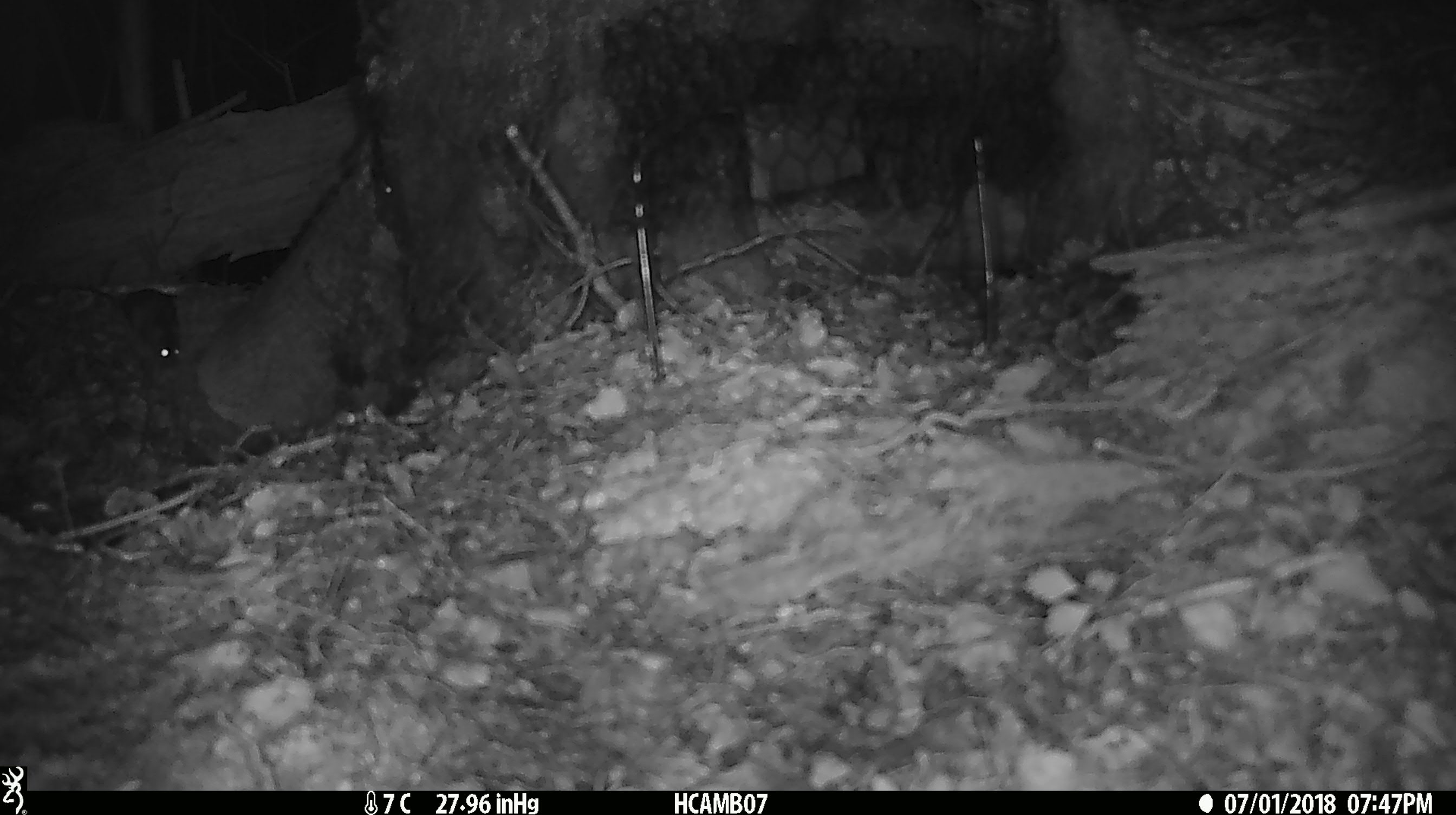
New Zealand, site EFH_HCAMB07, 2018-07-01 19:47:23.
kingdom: Animalia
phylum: Chordata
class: Mammalia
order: Rodentia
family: Muridae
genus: Mus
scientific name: Mus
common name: mouse